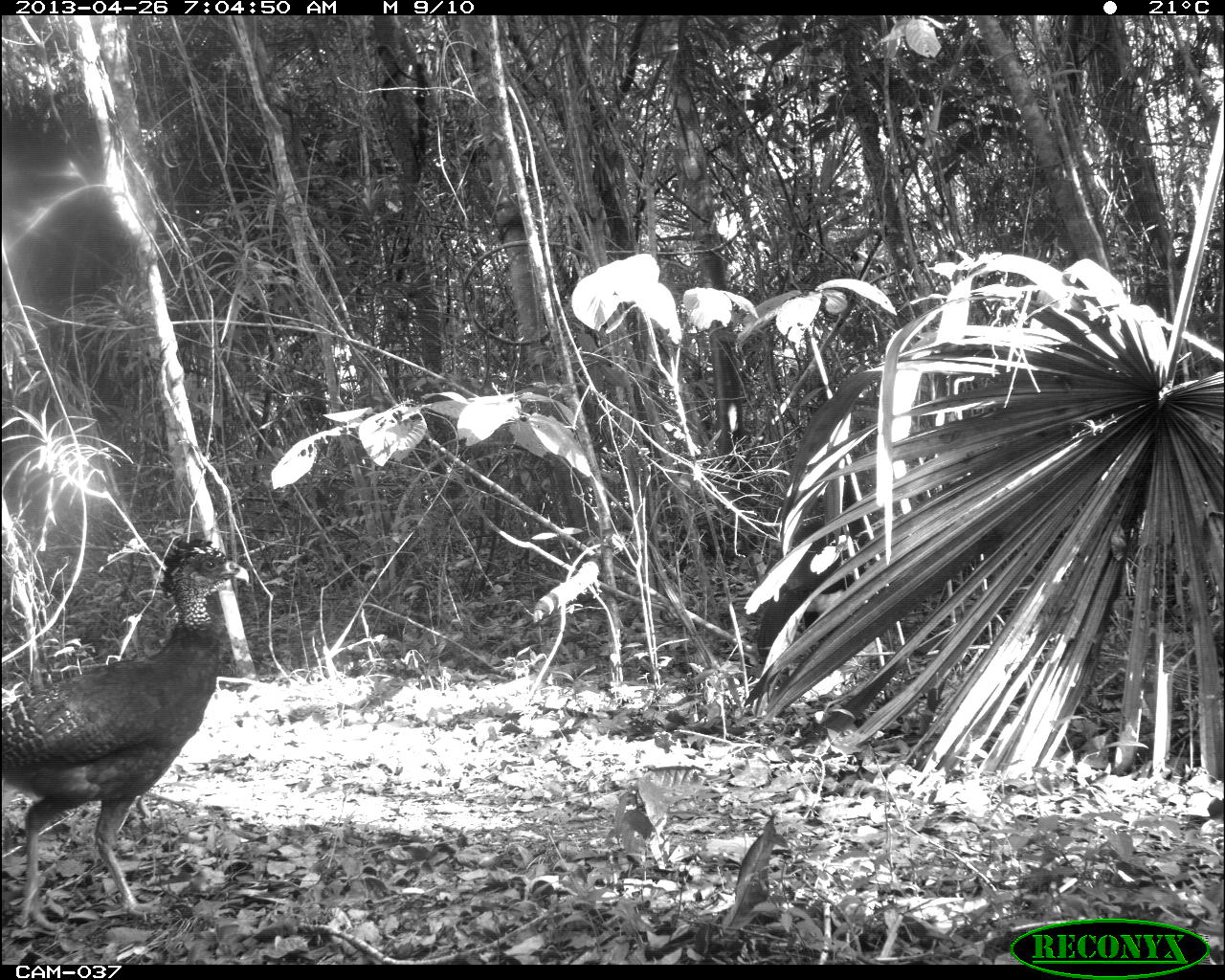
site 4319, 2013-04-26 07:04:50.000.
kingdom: Animalia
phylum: Chordata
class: Aves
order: Galliformes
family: Cracidae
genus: Crax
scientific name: Crax rubra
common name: great curassow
Crax rubra (great curassow), count 2.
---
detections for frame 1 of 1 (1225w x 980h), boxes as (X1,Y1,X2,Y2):
crax rubra: (0,533,253,931); (757,450,869,675)